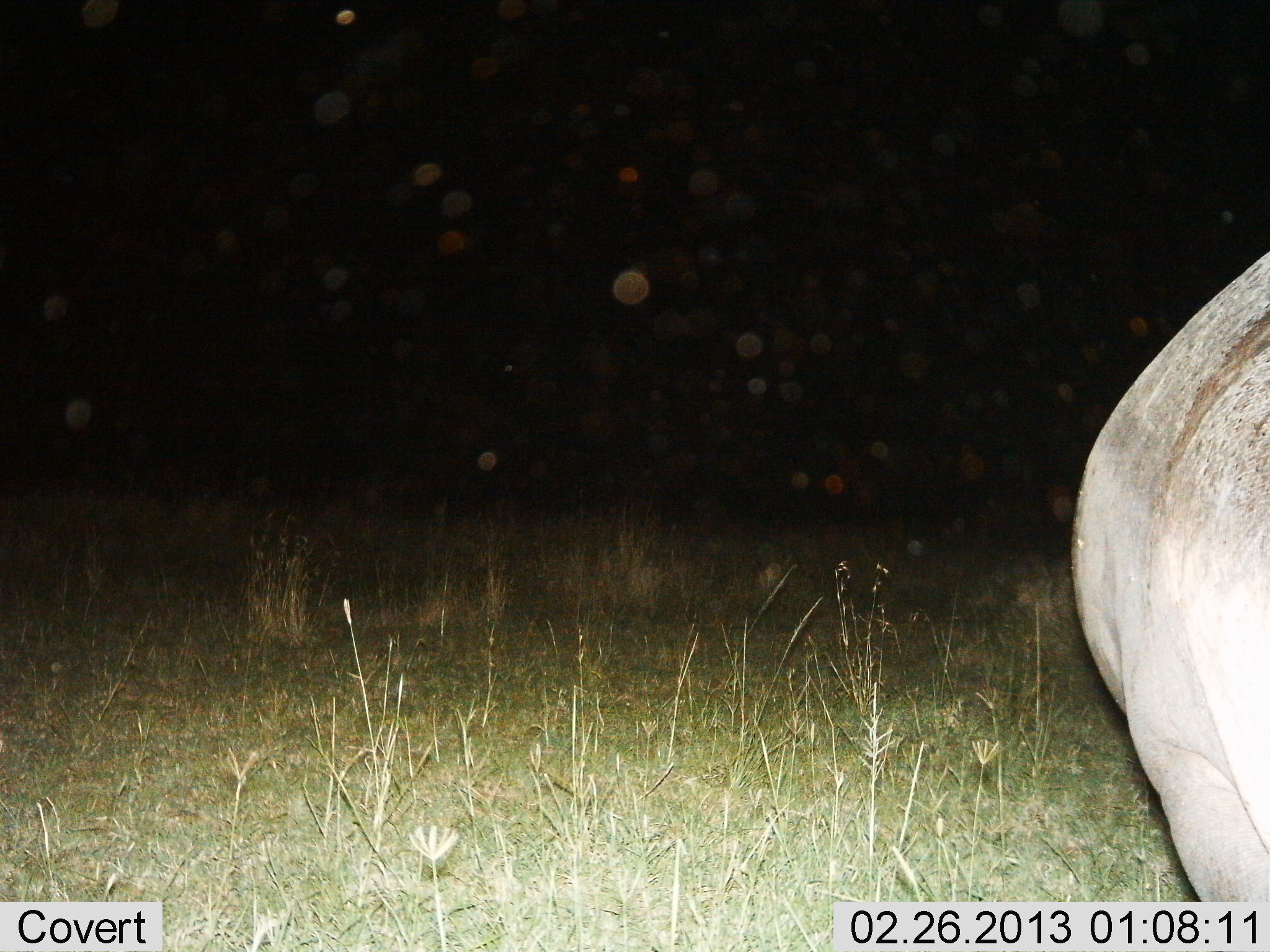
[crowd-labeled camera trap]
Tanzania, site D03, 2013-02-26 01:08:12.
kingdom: Animalia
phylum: Chordata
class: Mammalia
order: Artiodactyla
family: Hippopotamidae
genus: Hippopotamus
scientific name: Hippopotamus amphibius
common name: hippopotamus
Hippopotamus (Hippopotamus amphibius), count 1. Behavior (volunteer vote fractions): standing 71%, resting 0%, moving 24%, interacting 0%. Young present (vote fraction): 0%. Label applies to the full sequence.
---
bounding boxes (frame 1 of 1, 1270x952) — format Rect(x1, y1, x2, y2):
animal: Rect(1069, 249, 1270, 902)